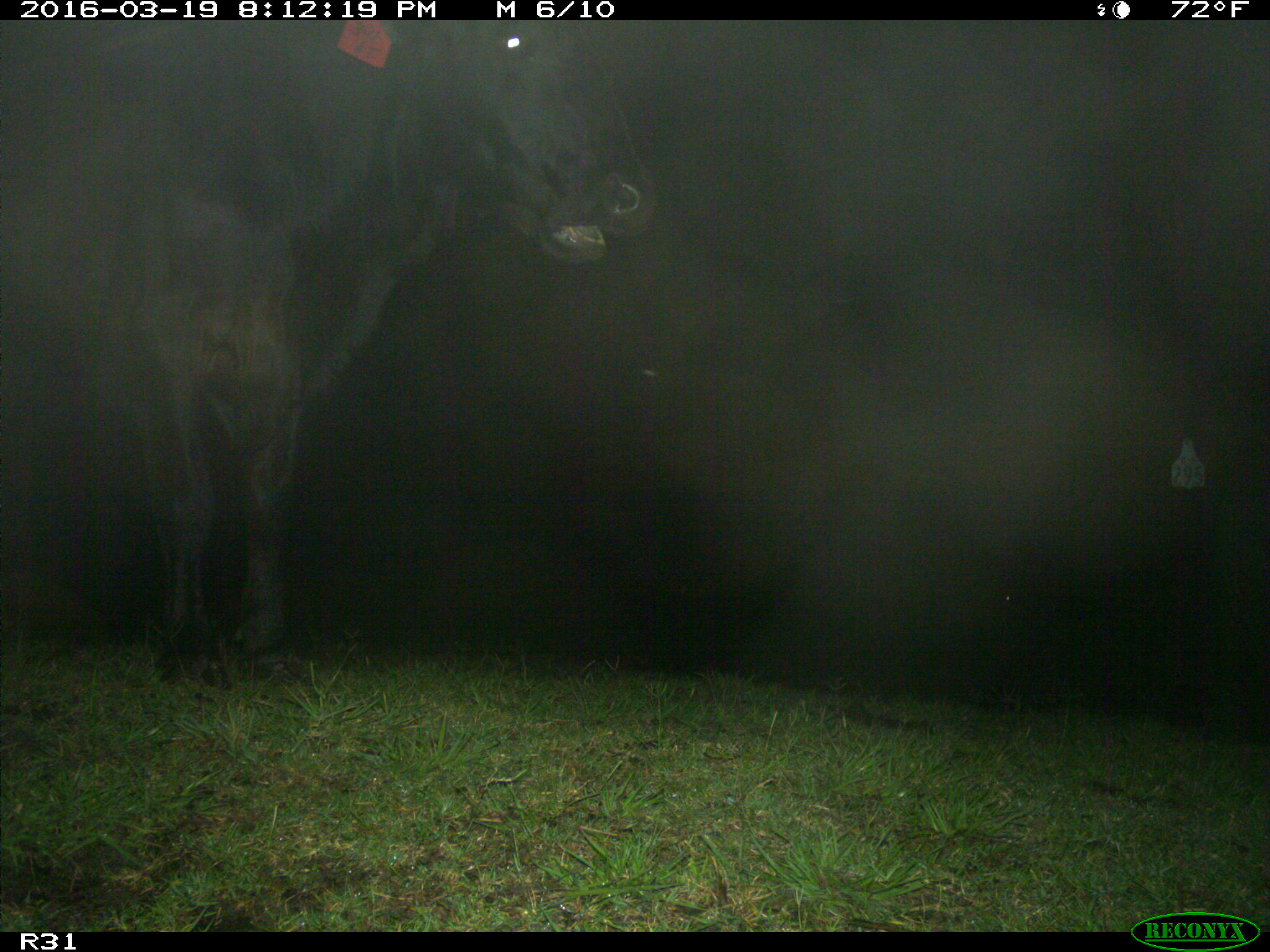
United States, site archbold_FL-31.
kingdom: Animalia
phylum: Chordata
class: Mammalia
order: Artiodactyla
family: Bovidae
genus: Bos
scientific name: Bos taurus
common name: domestic cow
Bos taurus (domestic cow).